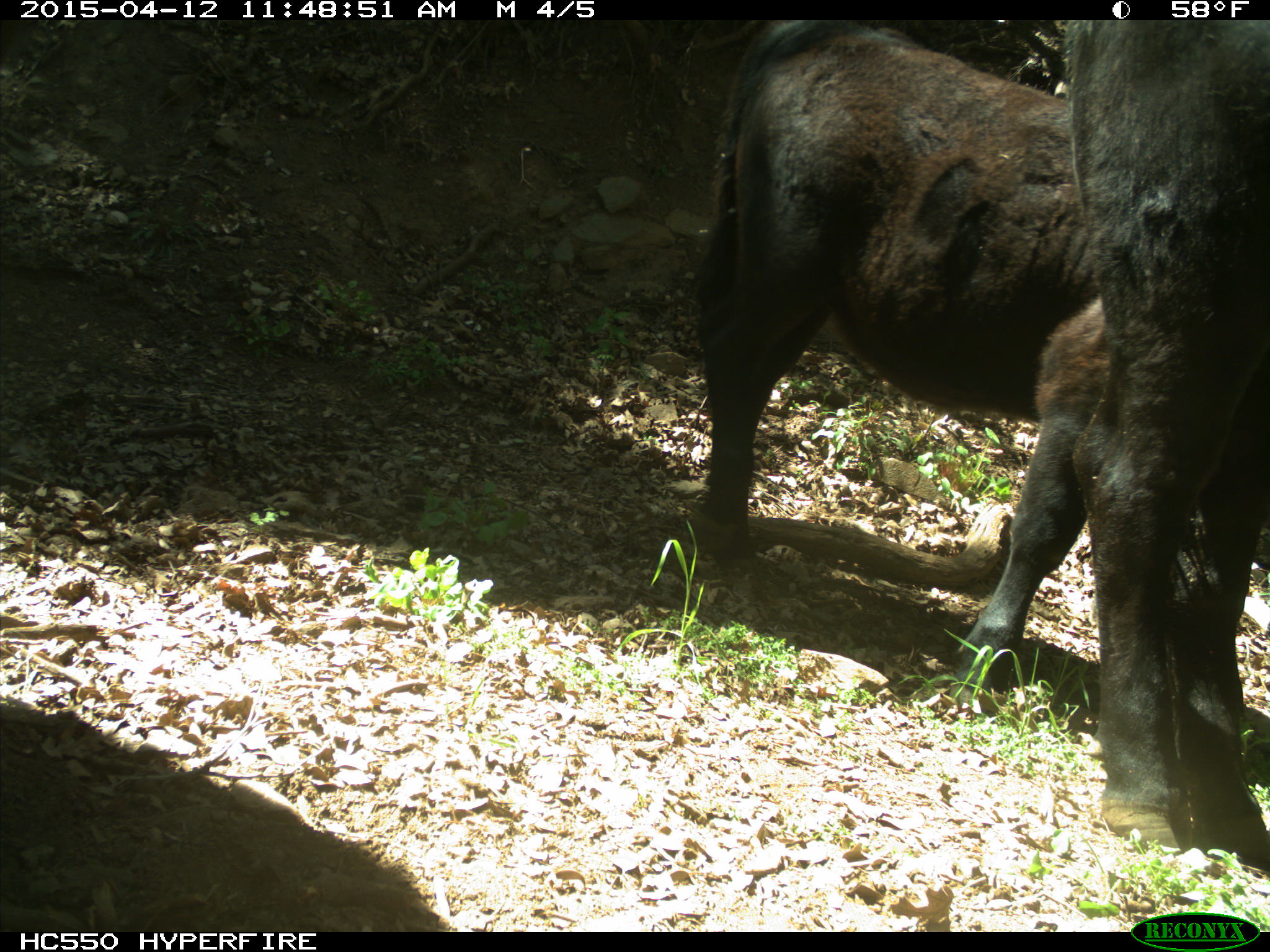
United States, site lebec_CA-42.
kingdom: Animalia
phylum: Chordata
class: Mammalia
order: Artiodactyla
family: Bovidae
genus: Bos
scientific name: Bos taurus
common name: domestic cow